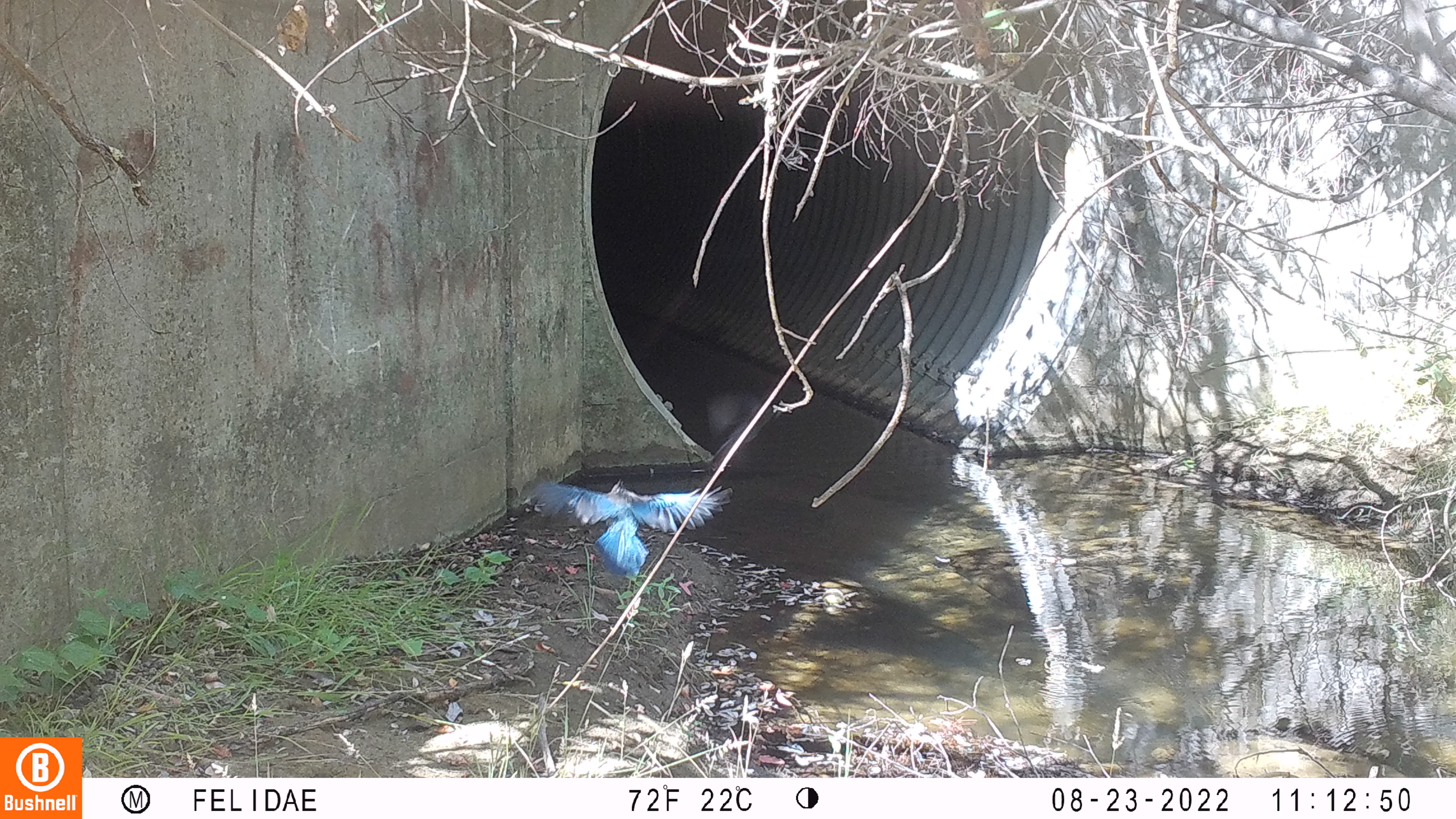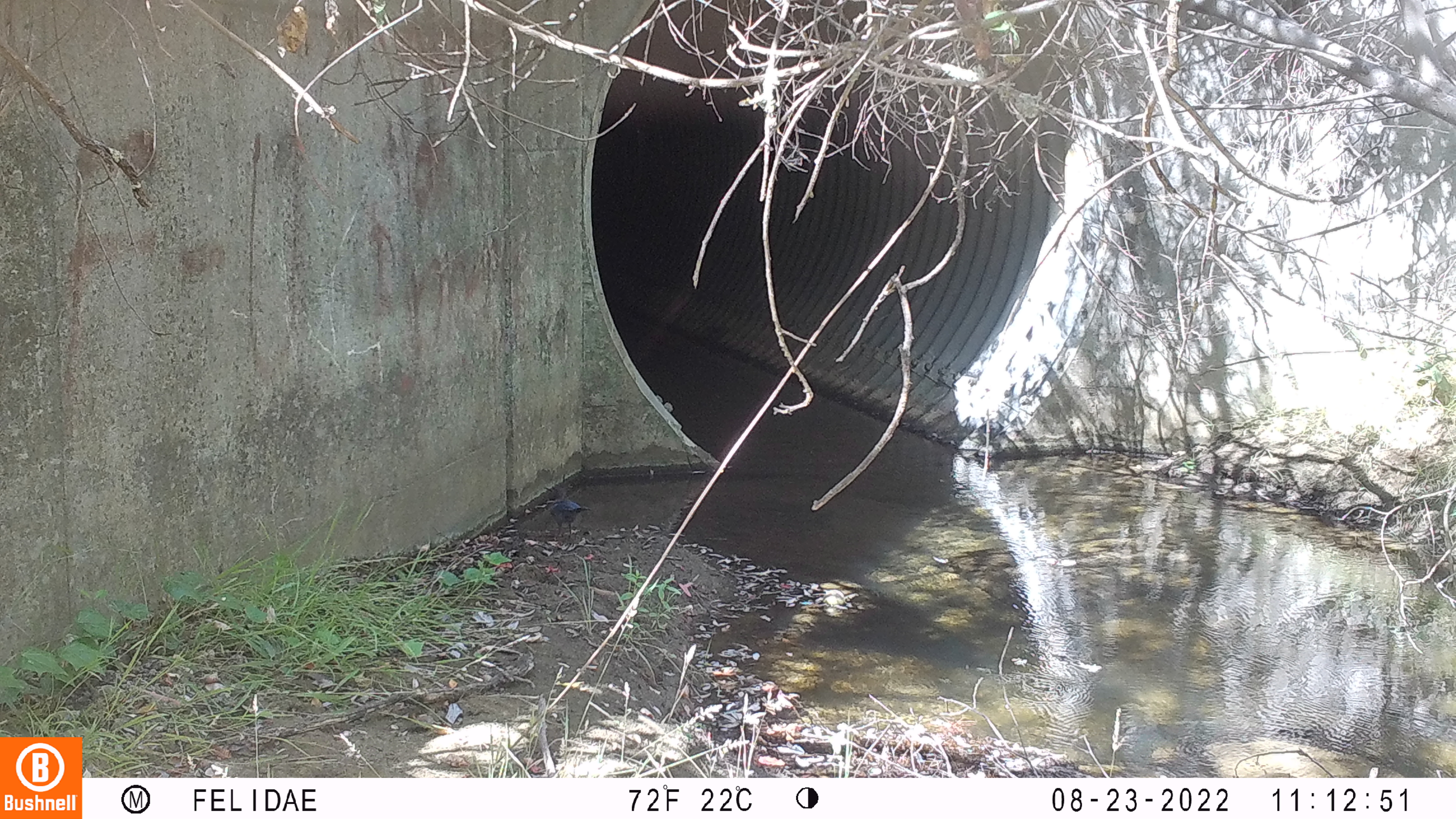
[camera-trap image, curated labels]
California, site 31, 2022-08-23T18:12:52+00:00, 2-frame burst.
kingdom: Animalia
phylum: Chordata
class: Aves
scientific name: Aves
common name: bird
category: unknown bird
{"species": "unknown bird (bird) (Aves)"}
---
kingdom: Animalia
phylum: Chordata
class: Aves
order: Passeriformes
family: Corvidae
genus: Cyanocitta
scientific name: Cyanocitta stelleri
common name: steller's jay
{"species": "steller's jay (Cyanocitta stelleri)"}